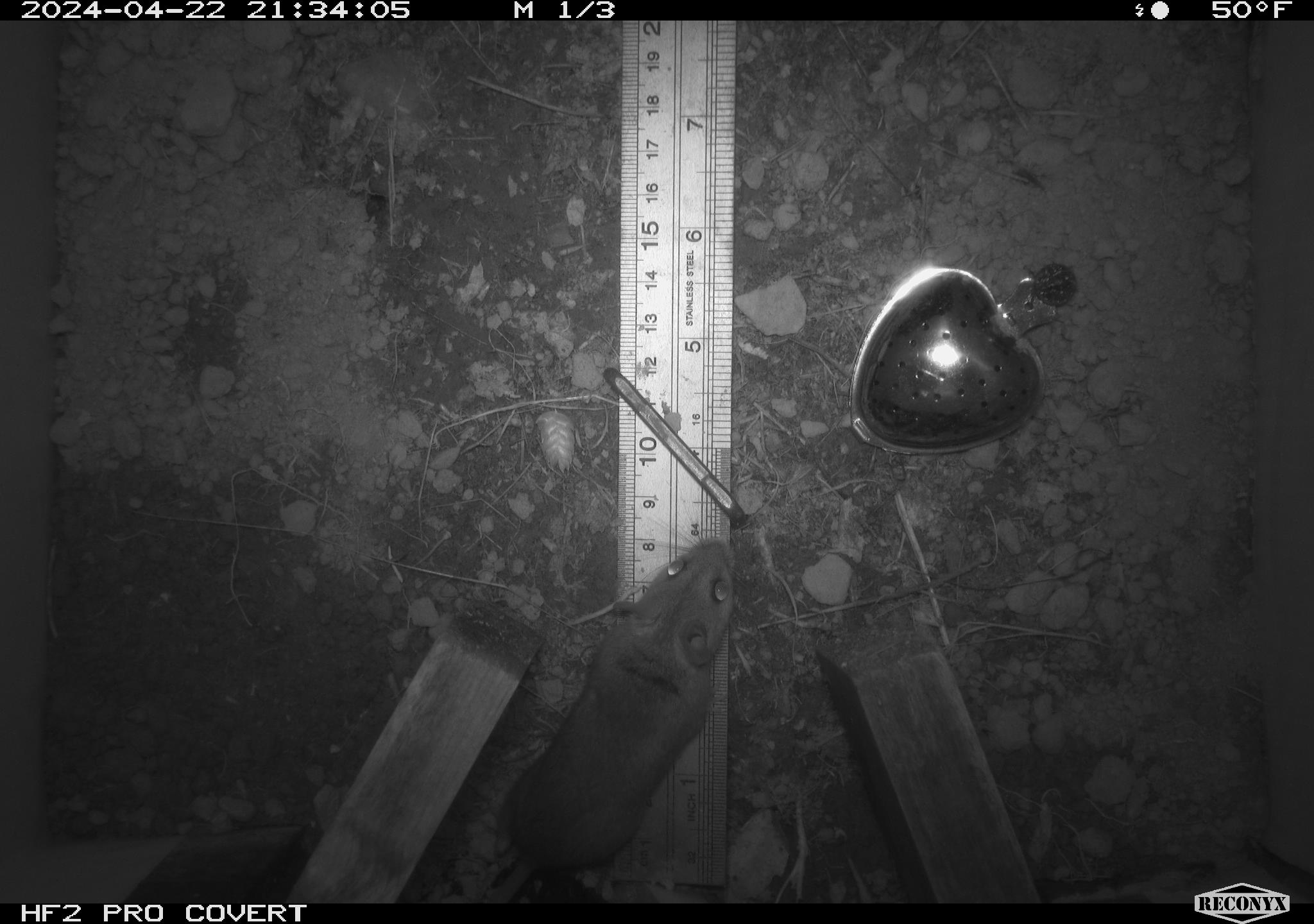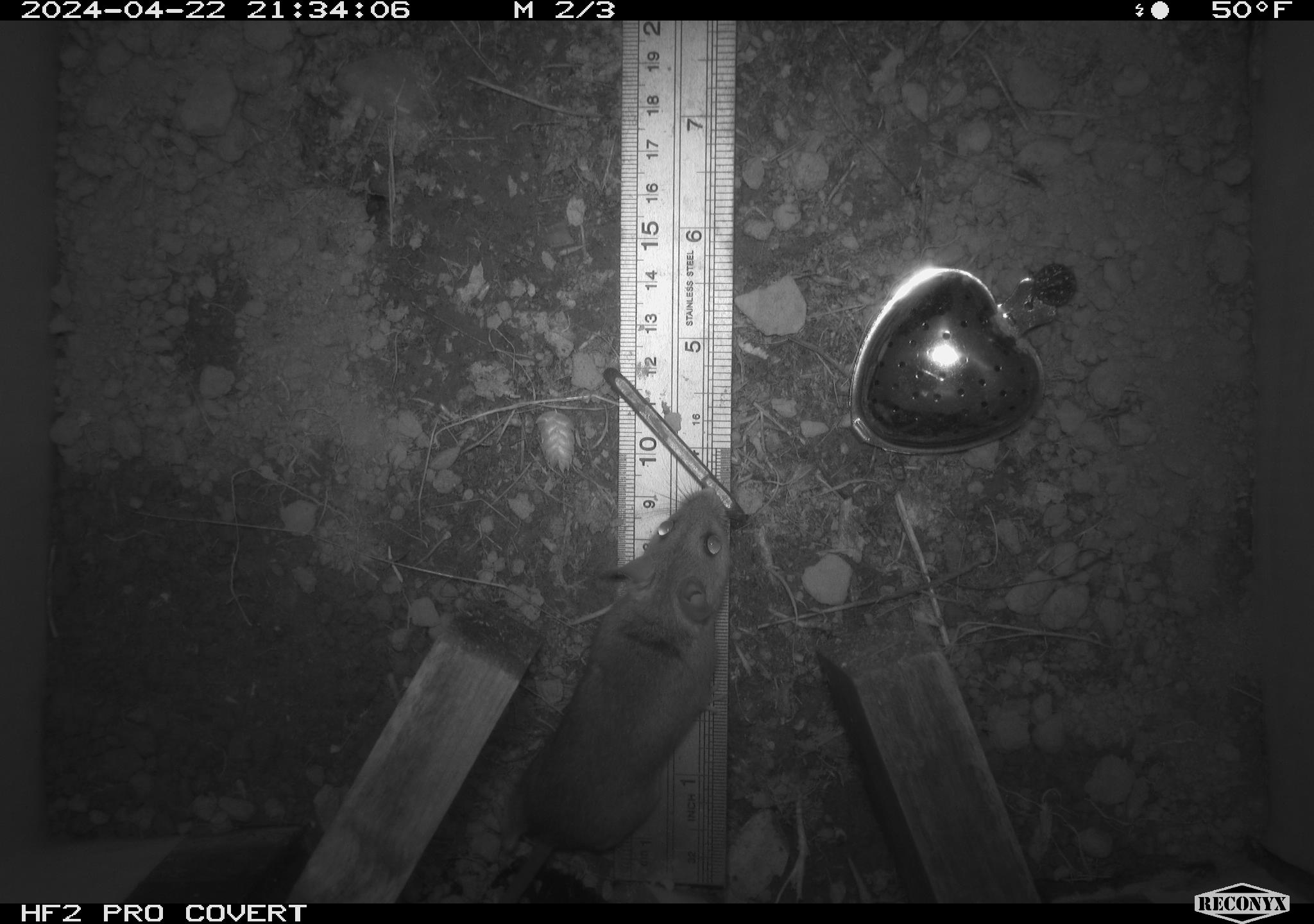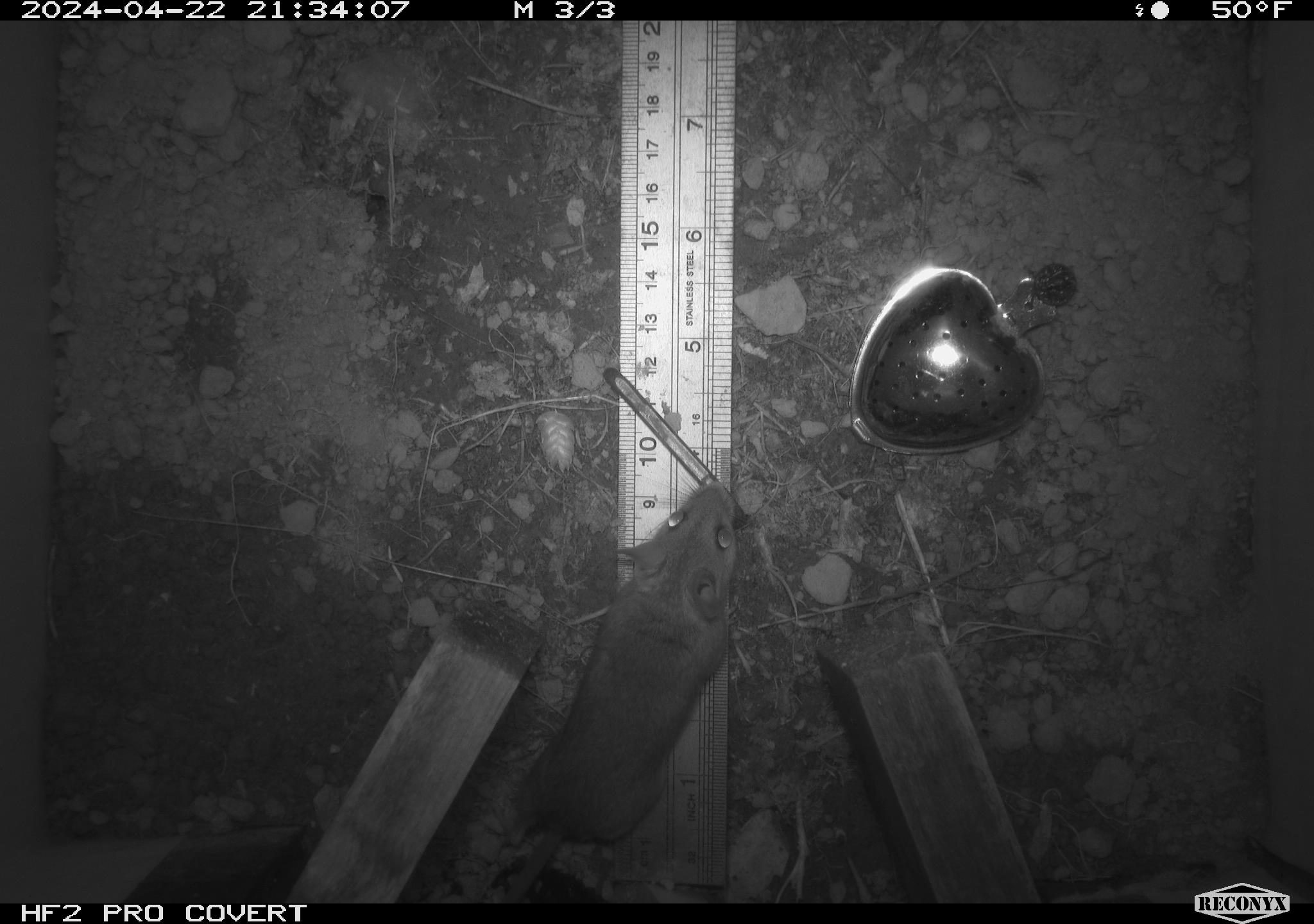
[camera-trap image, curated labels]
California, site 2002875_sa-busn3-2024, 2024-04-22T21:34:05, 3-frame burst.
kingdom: Animalia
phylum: Chordata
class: Mammalia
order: Rodentia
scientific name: Rodentia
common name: rodent